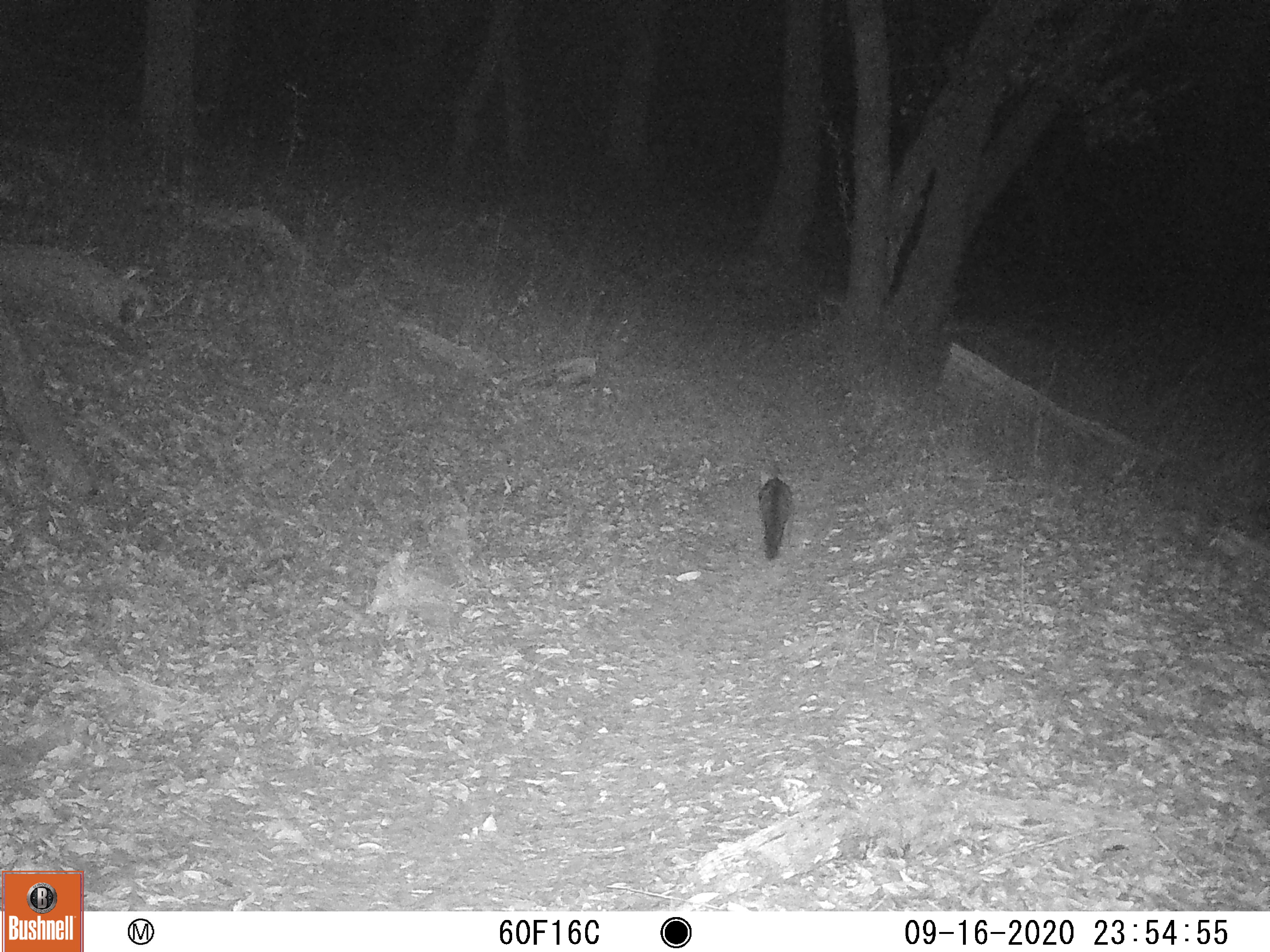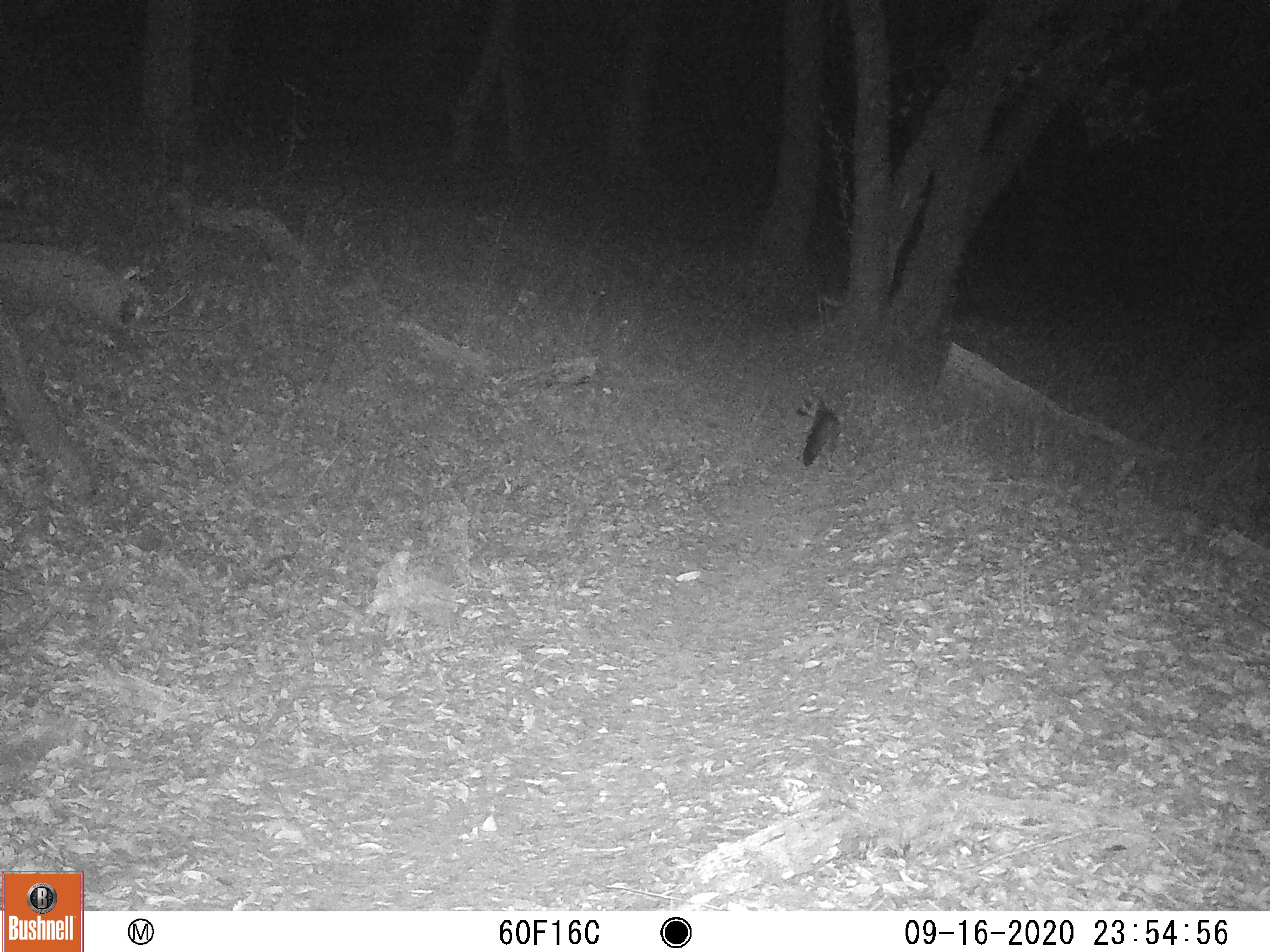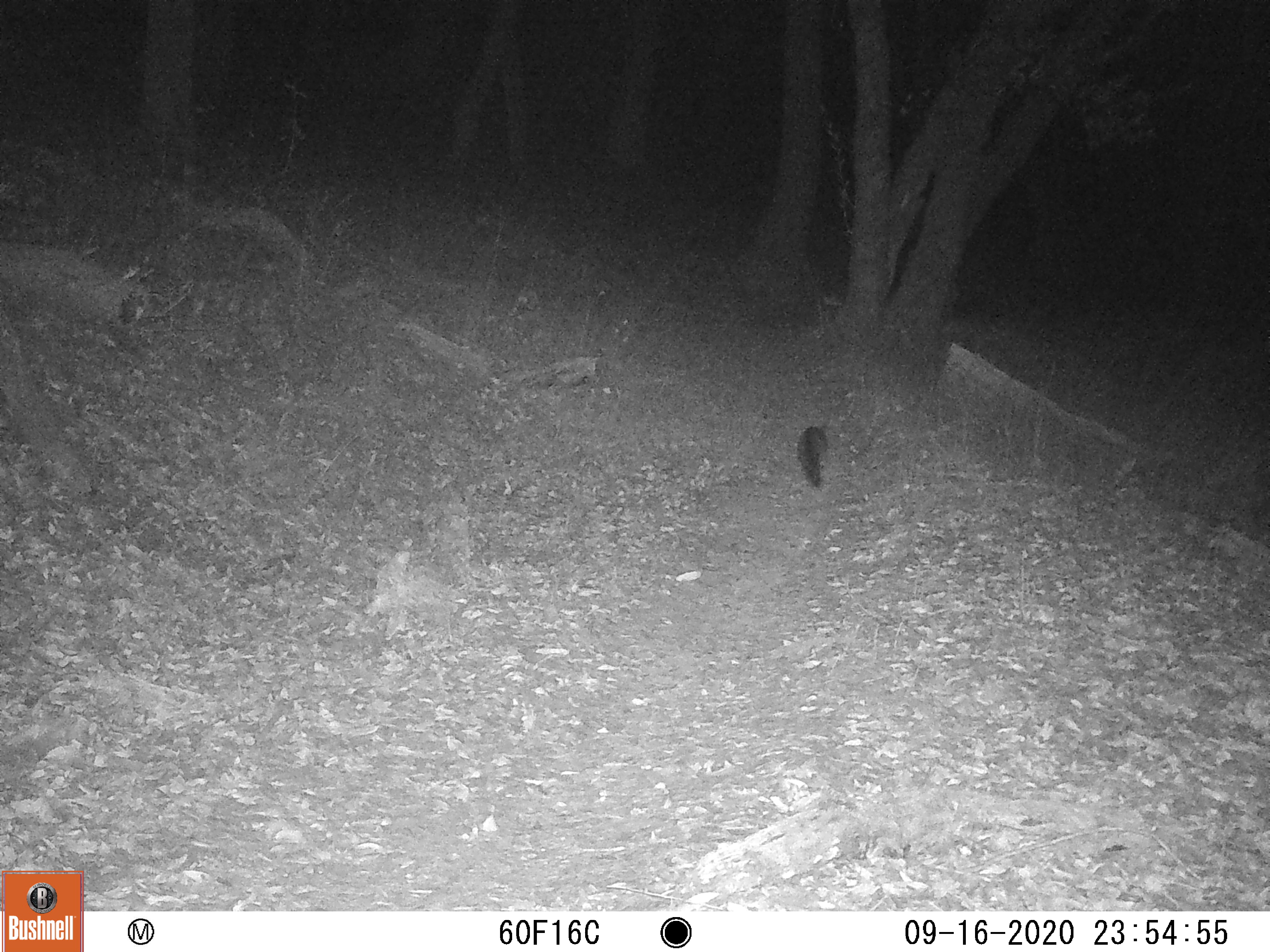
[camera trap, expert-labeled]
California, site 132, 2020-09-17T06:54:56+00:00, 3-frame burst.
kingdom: Animalia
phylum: Chordata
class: Mammalia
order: Carnivora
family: Canidae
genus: Urocyon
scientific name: Urocyon cinereoargenteus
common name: gray fox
Gray fox (Urocyon cinereoargenteus).